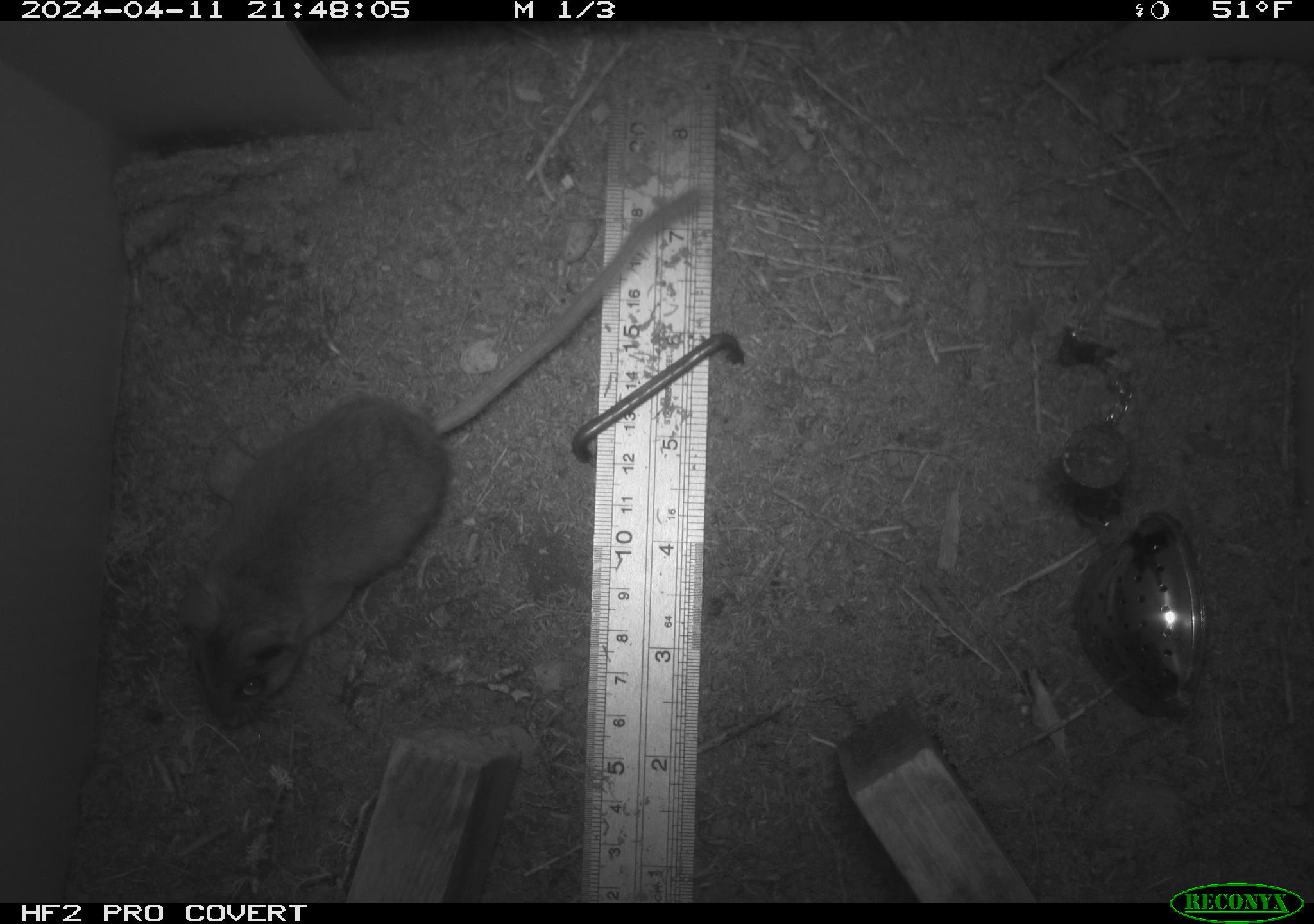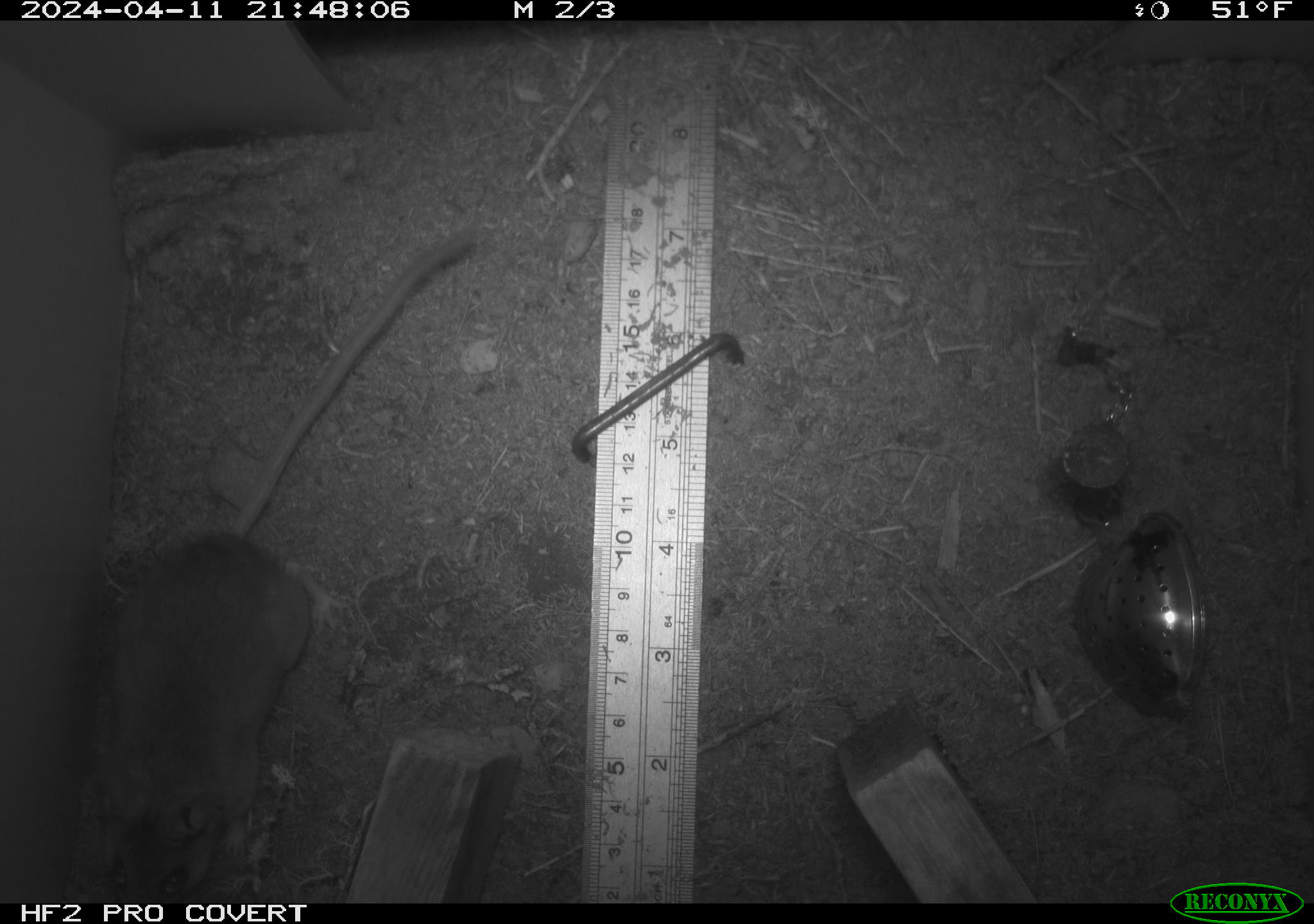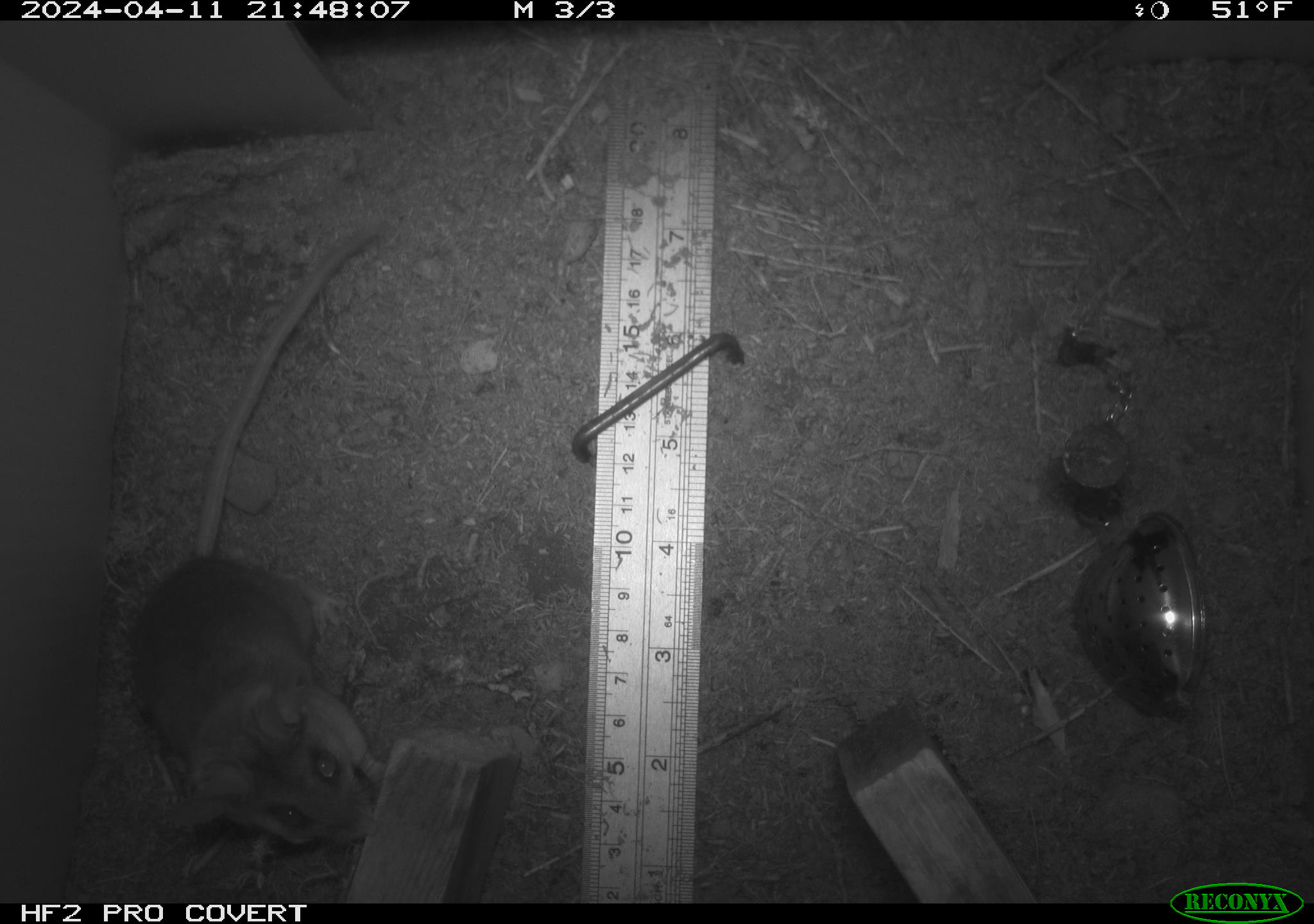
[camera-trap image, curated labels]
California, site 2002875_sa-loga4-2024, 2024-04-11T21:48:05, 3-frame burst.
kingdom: Animalia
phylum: Chordata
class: Mammalia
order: Rodentia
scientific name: Rodentia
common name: mouse species